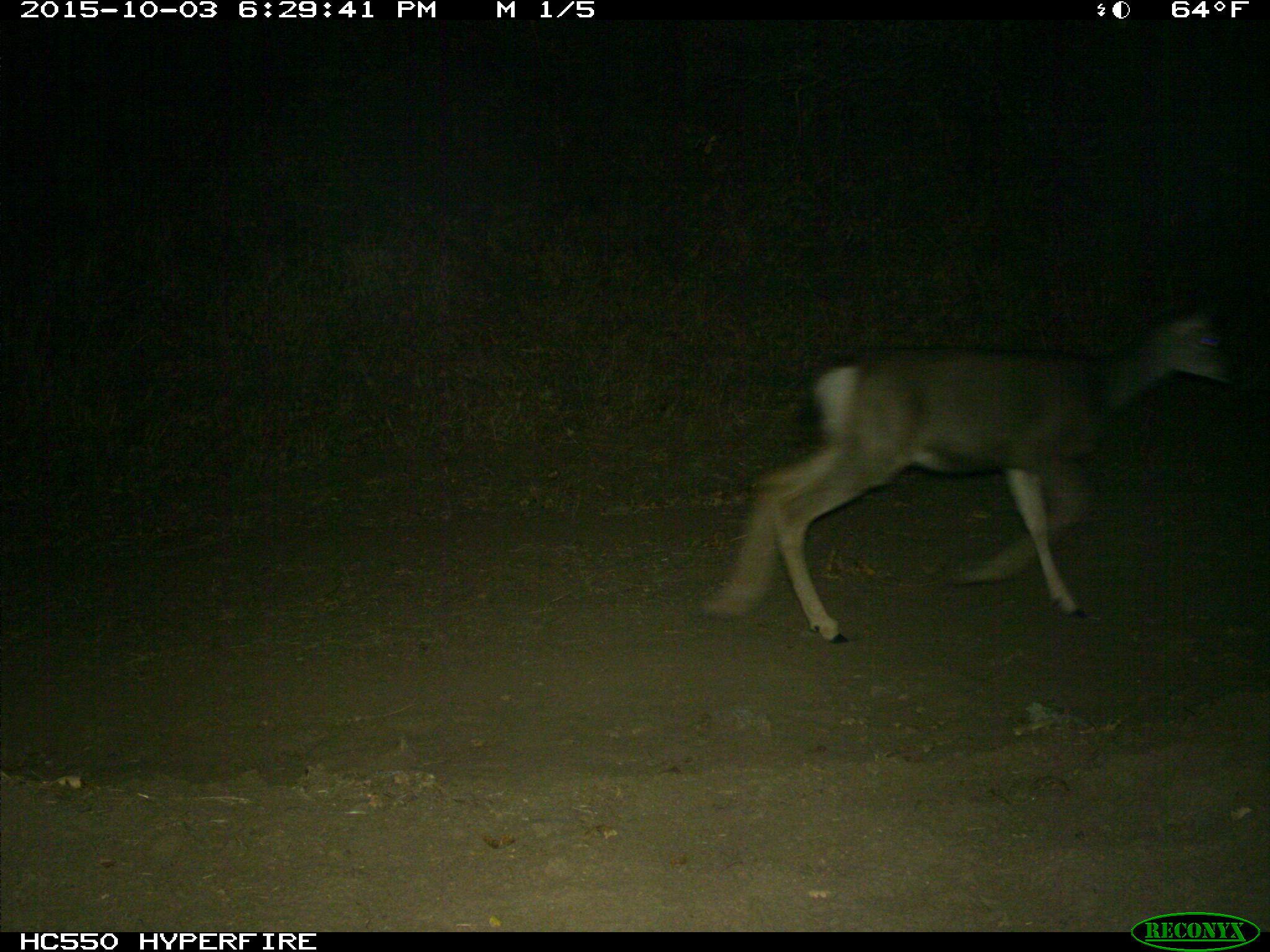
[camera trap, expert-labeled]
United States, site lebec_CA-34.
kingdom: Animalia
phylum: Chordata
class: Mammalia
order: Artiodactyla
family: Cervidae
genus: Odocoileus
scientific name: Odocoileus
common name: deer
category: unidentified deer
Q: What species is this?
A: Unidentified deer (deer) (Odocoileus).